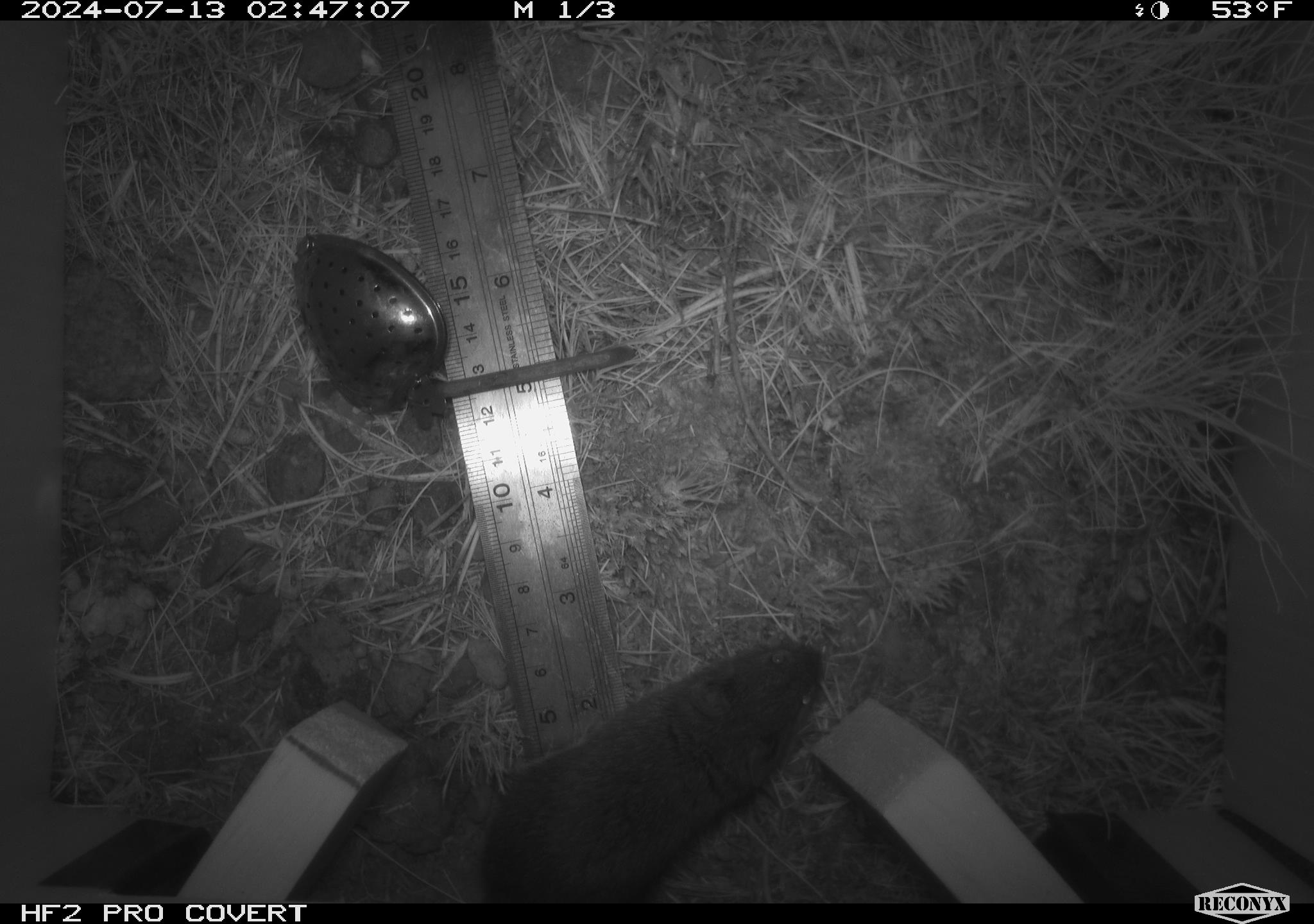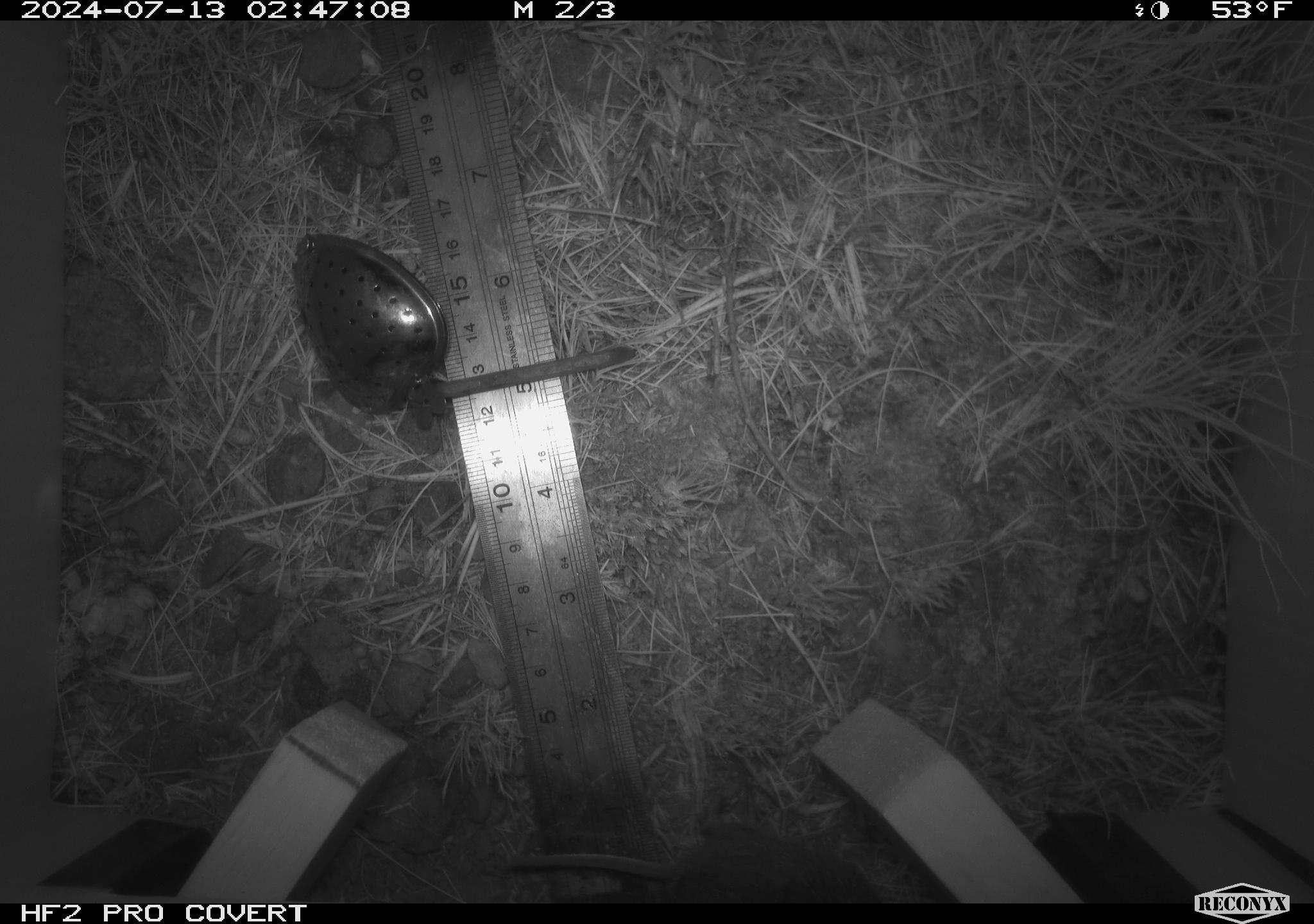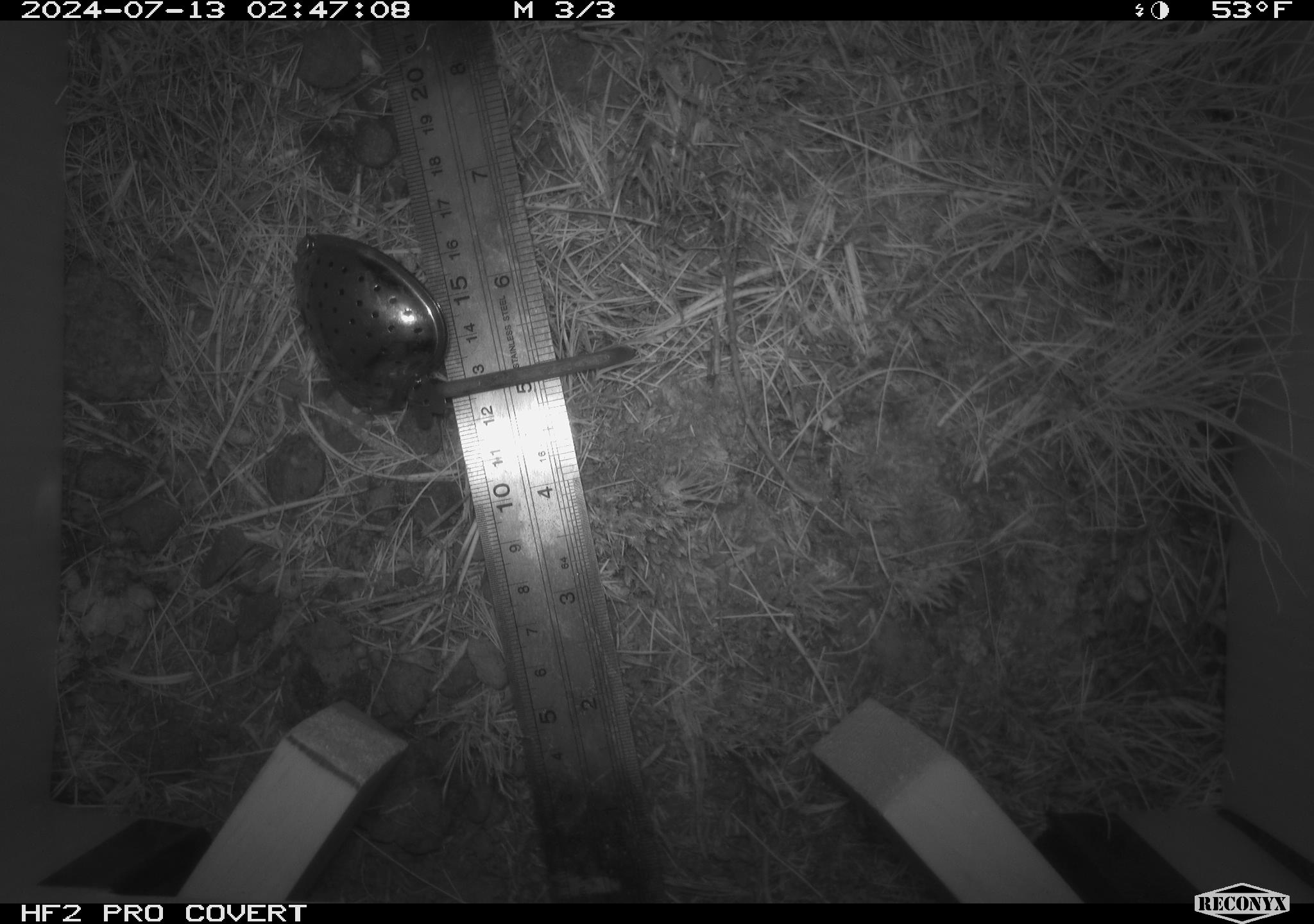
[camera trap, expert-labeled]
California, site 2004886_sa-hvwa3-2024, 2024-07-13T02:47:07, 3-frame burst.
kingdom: Animalia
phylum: Chordata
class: Mammalia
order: Rodentia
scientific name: Rodentia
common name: mouse species